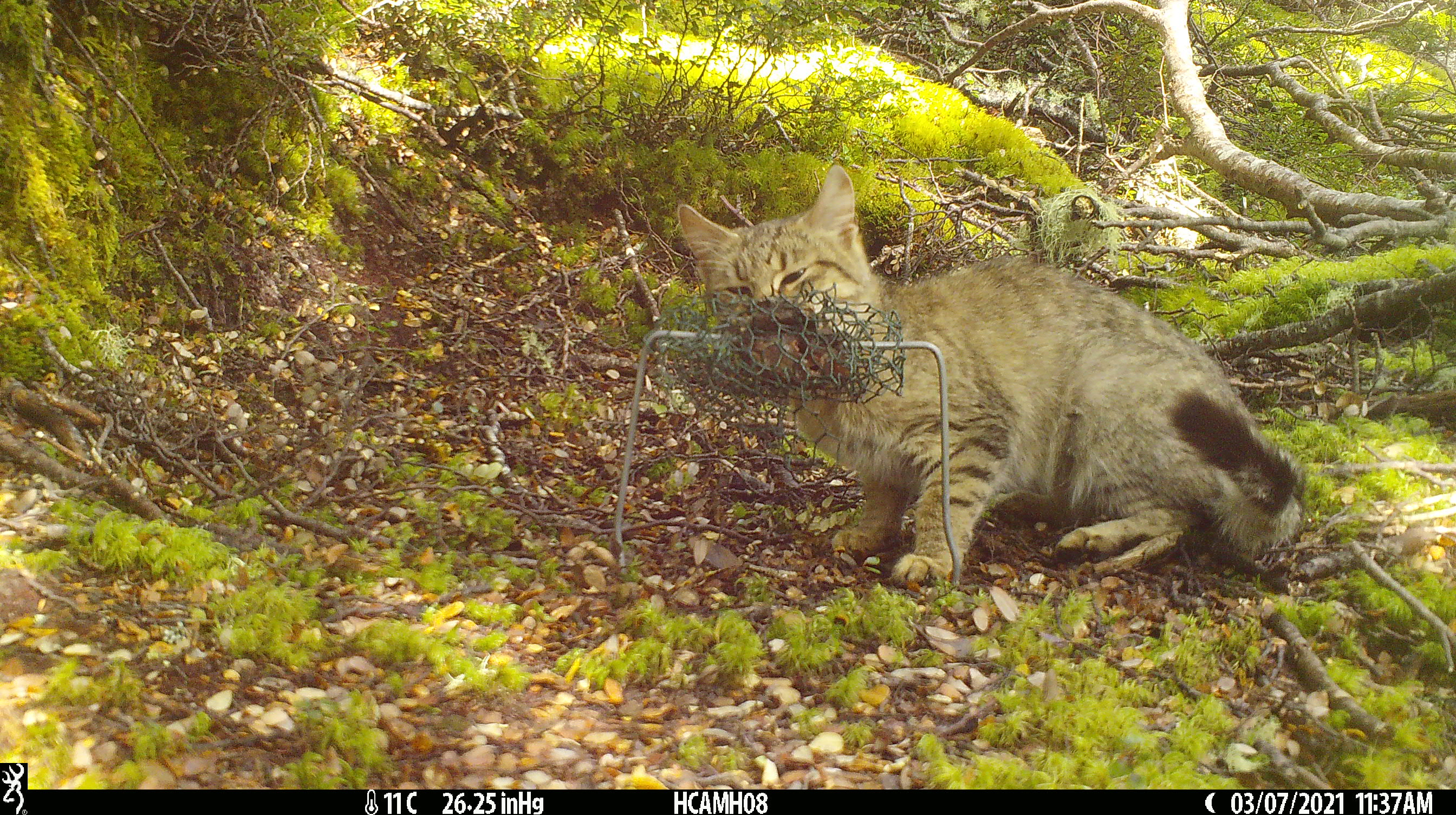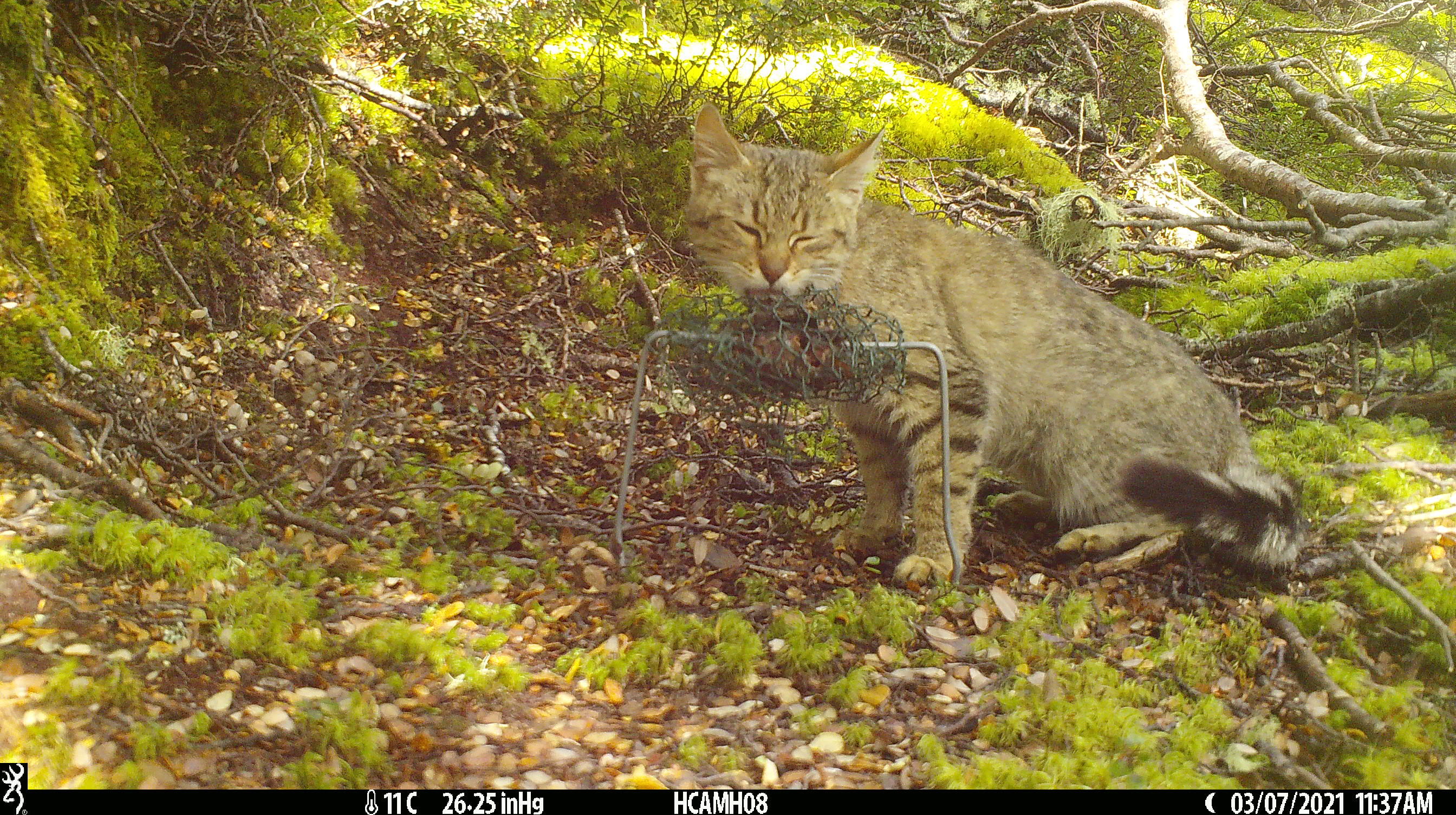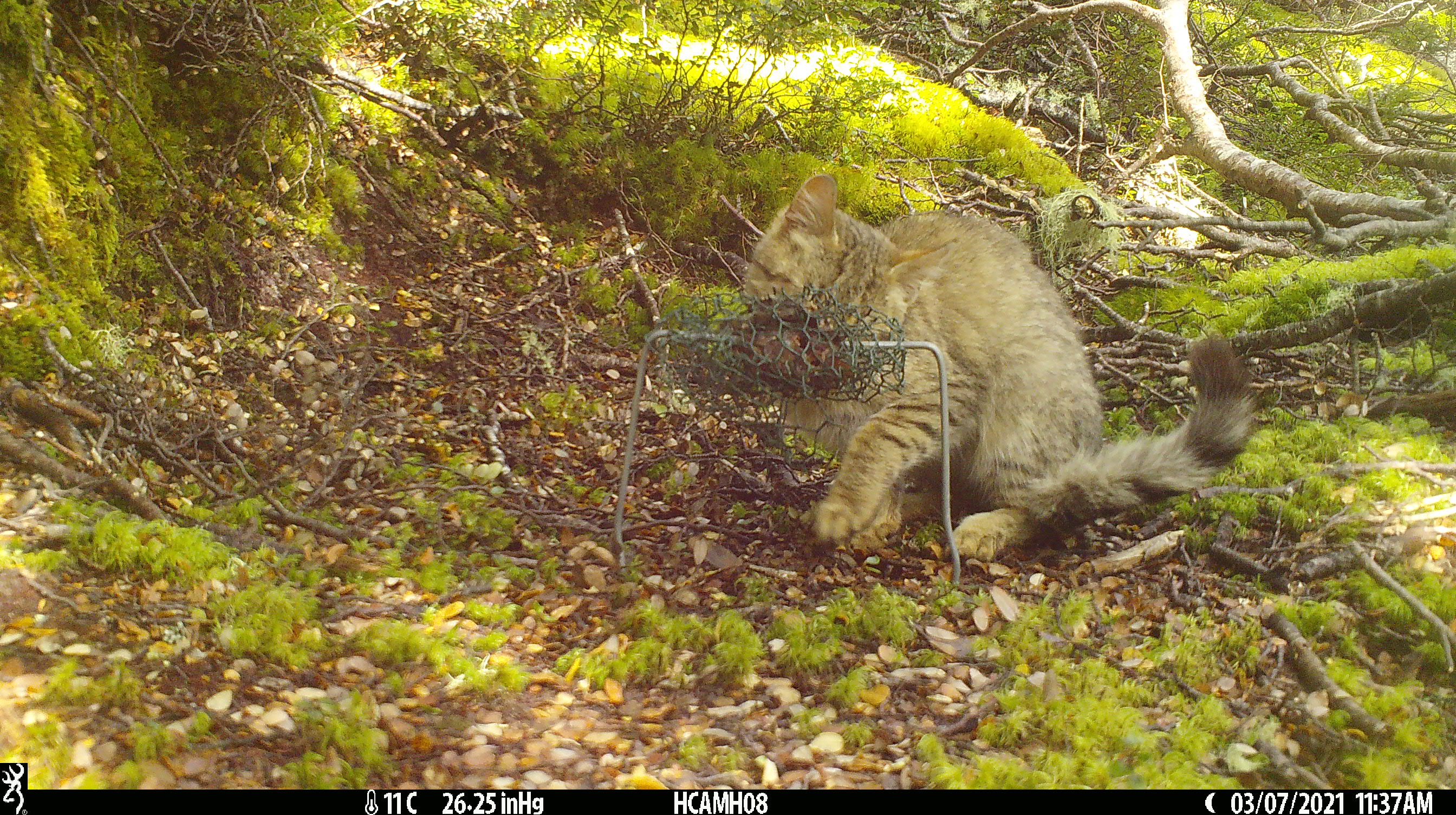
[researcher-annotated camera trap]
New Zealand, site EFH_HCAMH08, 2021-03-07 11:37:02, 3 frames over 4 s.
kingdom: Animalia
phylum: Chordata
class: Mammalia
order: Carnivora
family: Felidae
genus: Felis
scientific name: Felis catus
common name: domestic cat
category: cat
Cat (domestic cat) (Felis catus).